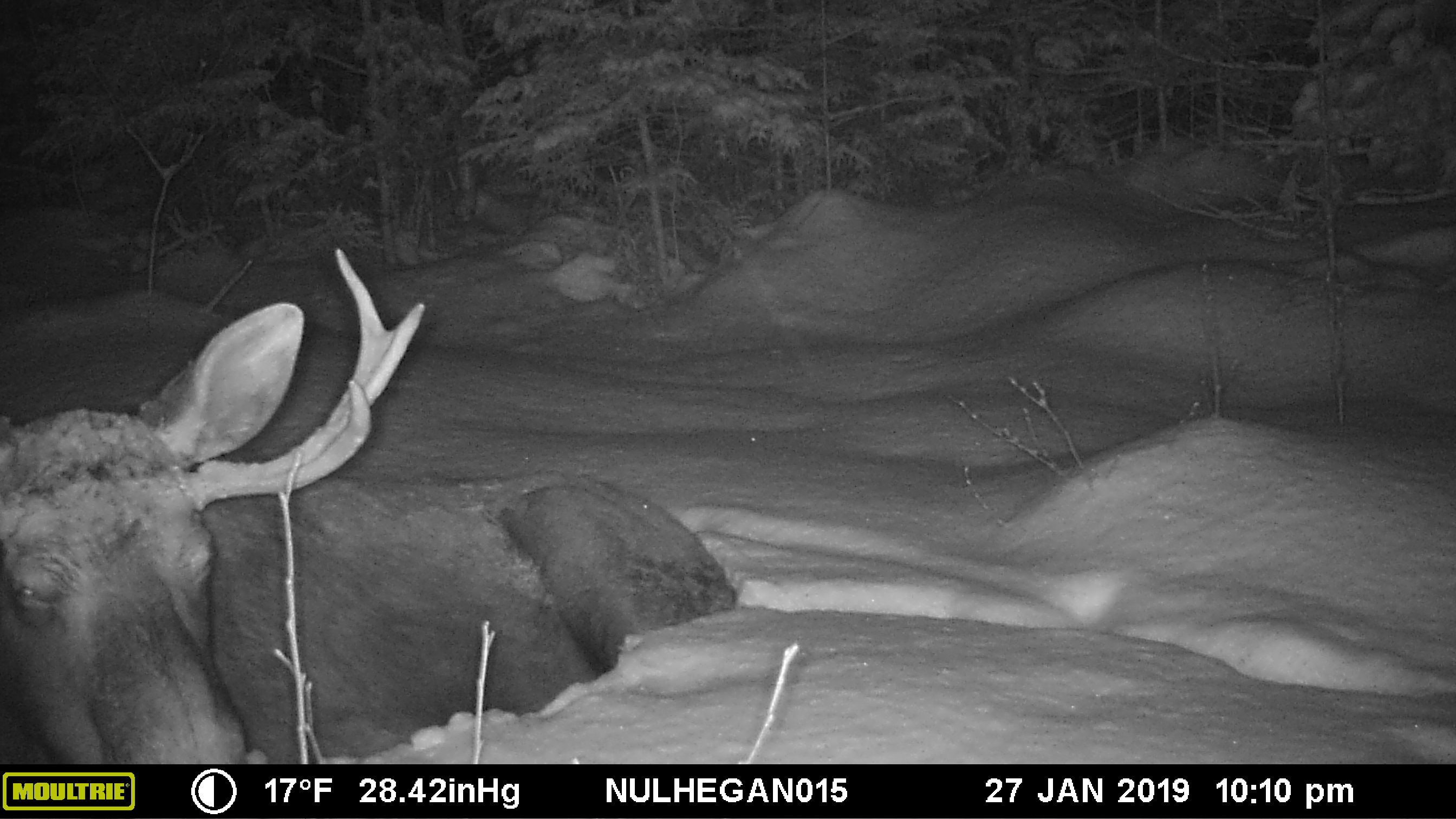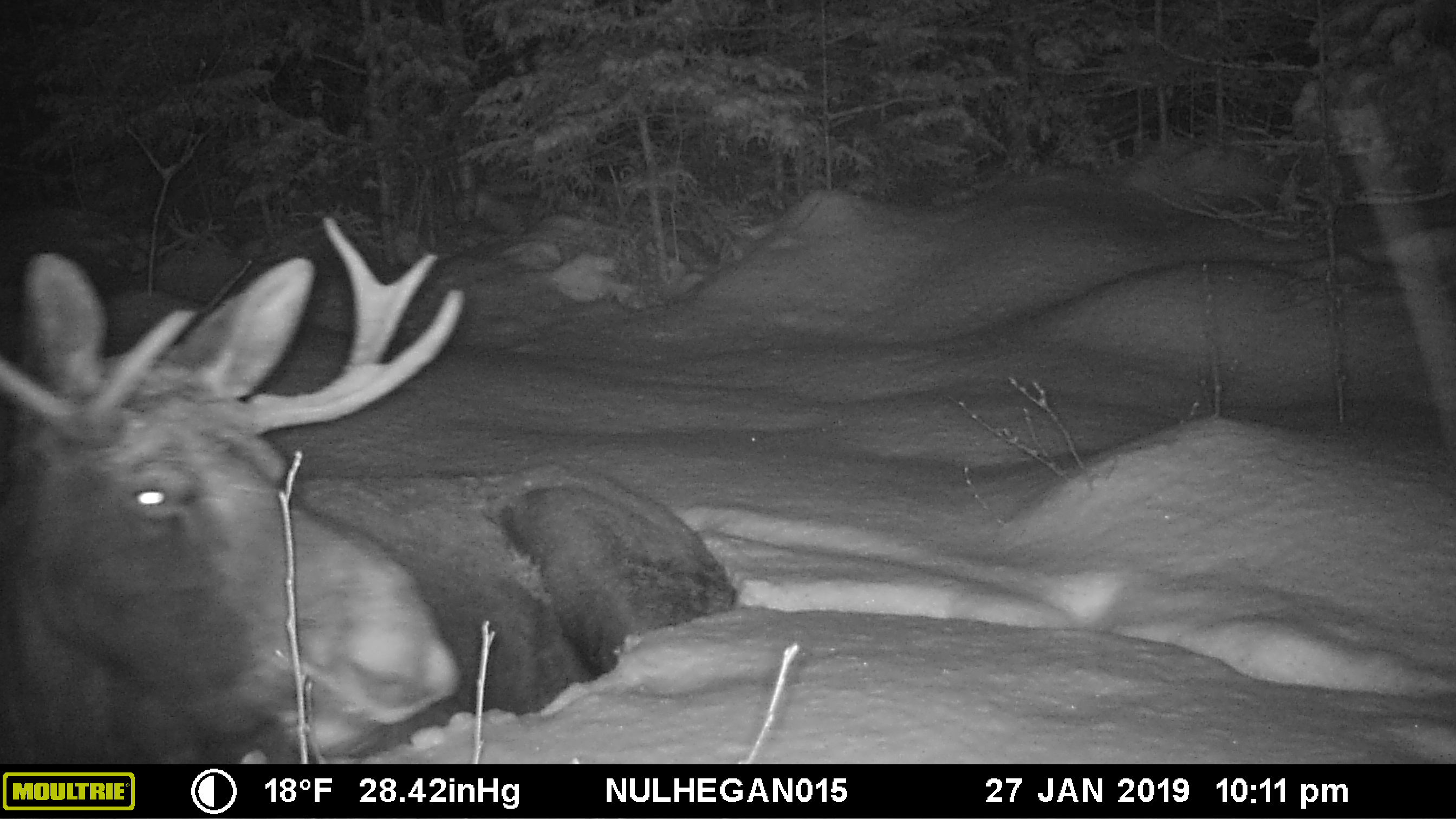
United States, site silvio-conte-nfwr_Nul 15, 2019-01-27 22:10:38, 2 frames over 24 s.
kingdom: Animalia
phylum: Chordata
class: Mammalia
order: Artiodactyla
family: Cervidae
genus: Alces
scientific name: Alces alces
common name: moose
Moose (Alces alces).